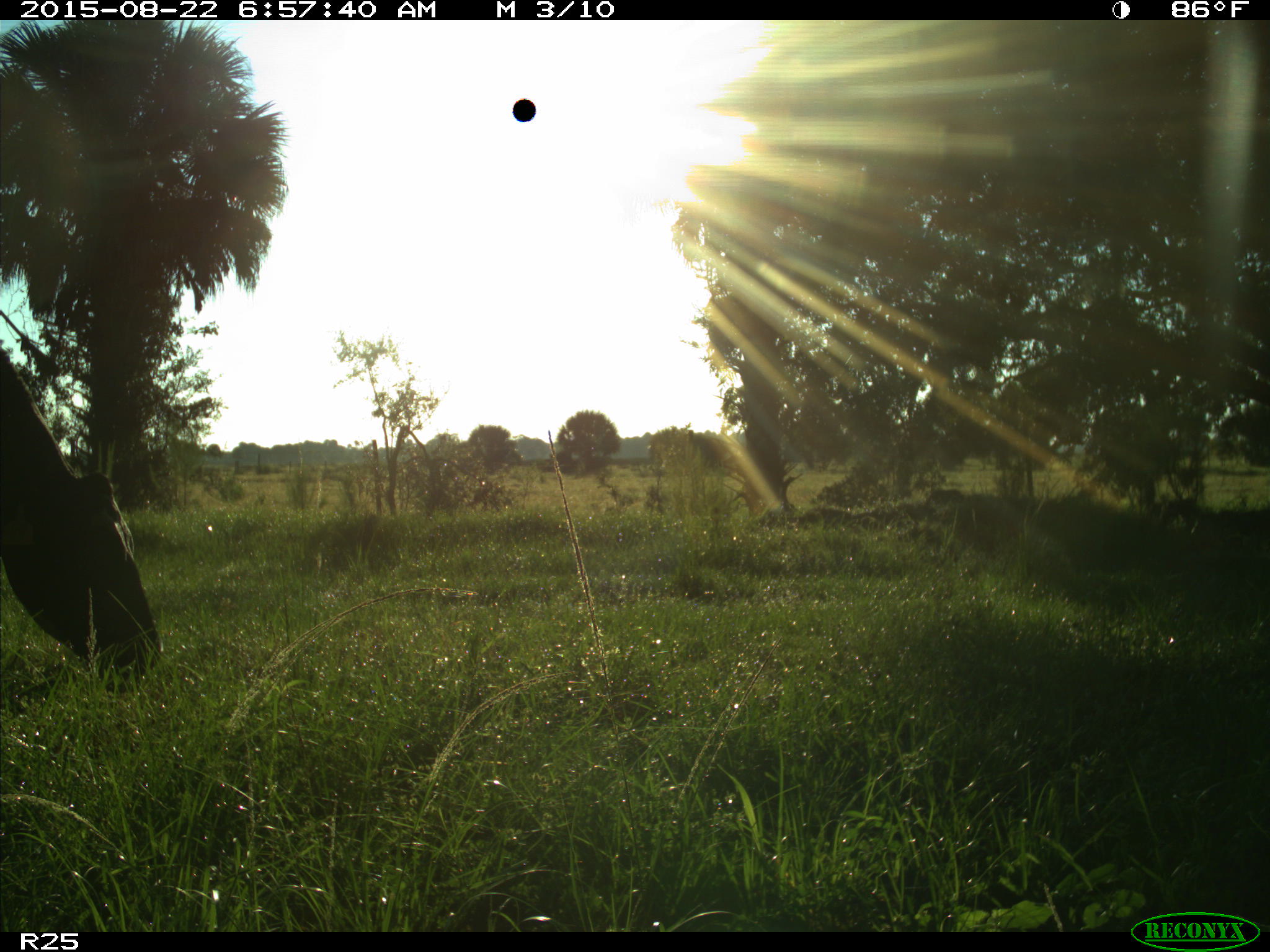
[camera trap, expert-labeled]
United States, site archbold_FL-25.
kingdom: Animalia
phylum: Chordata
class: Mammalia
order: Artiodactyla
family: Bovidae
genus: Bos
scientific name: Bos taurus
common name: domestic cow